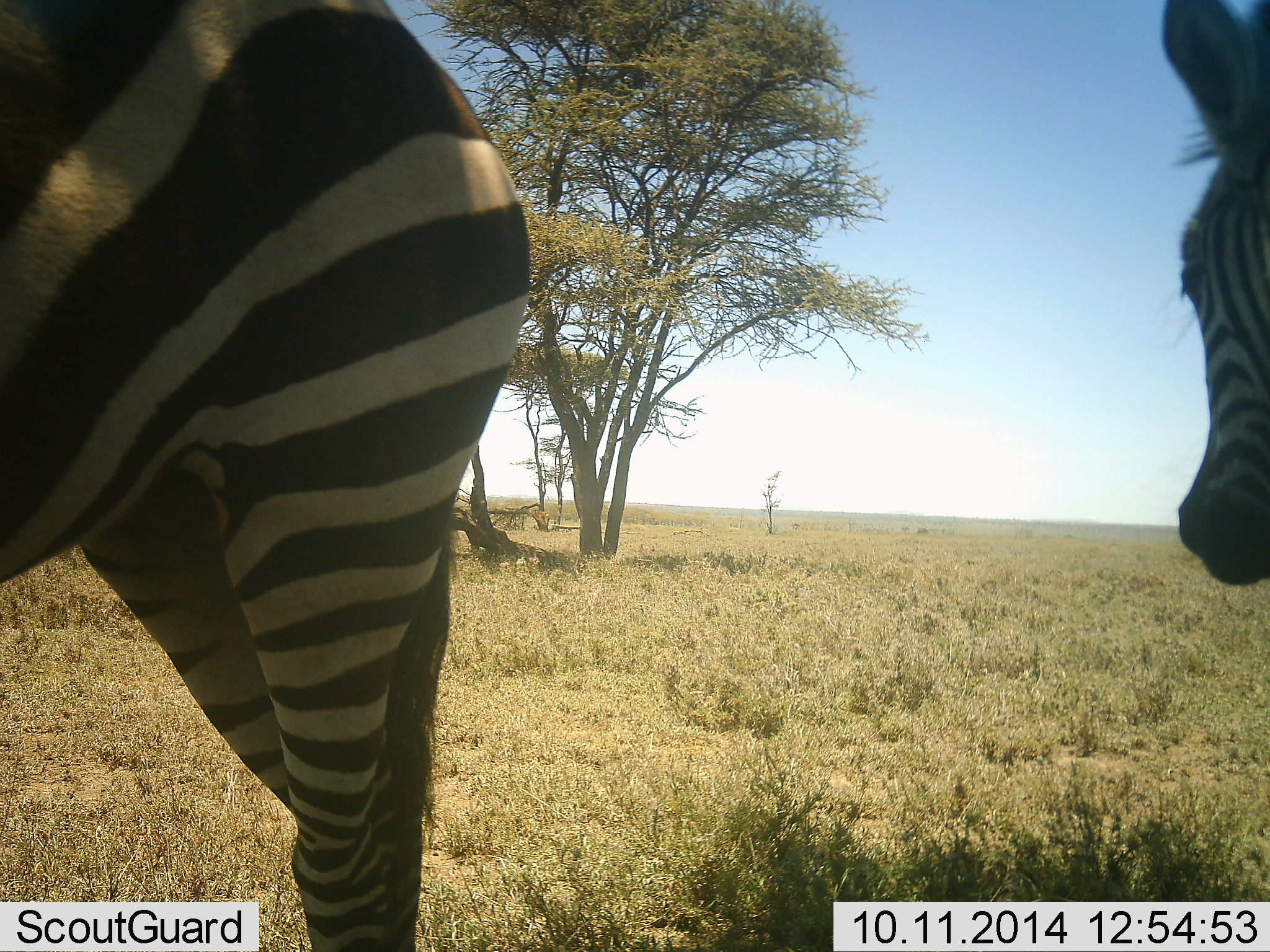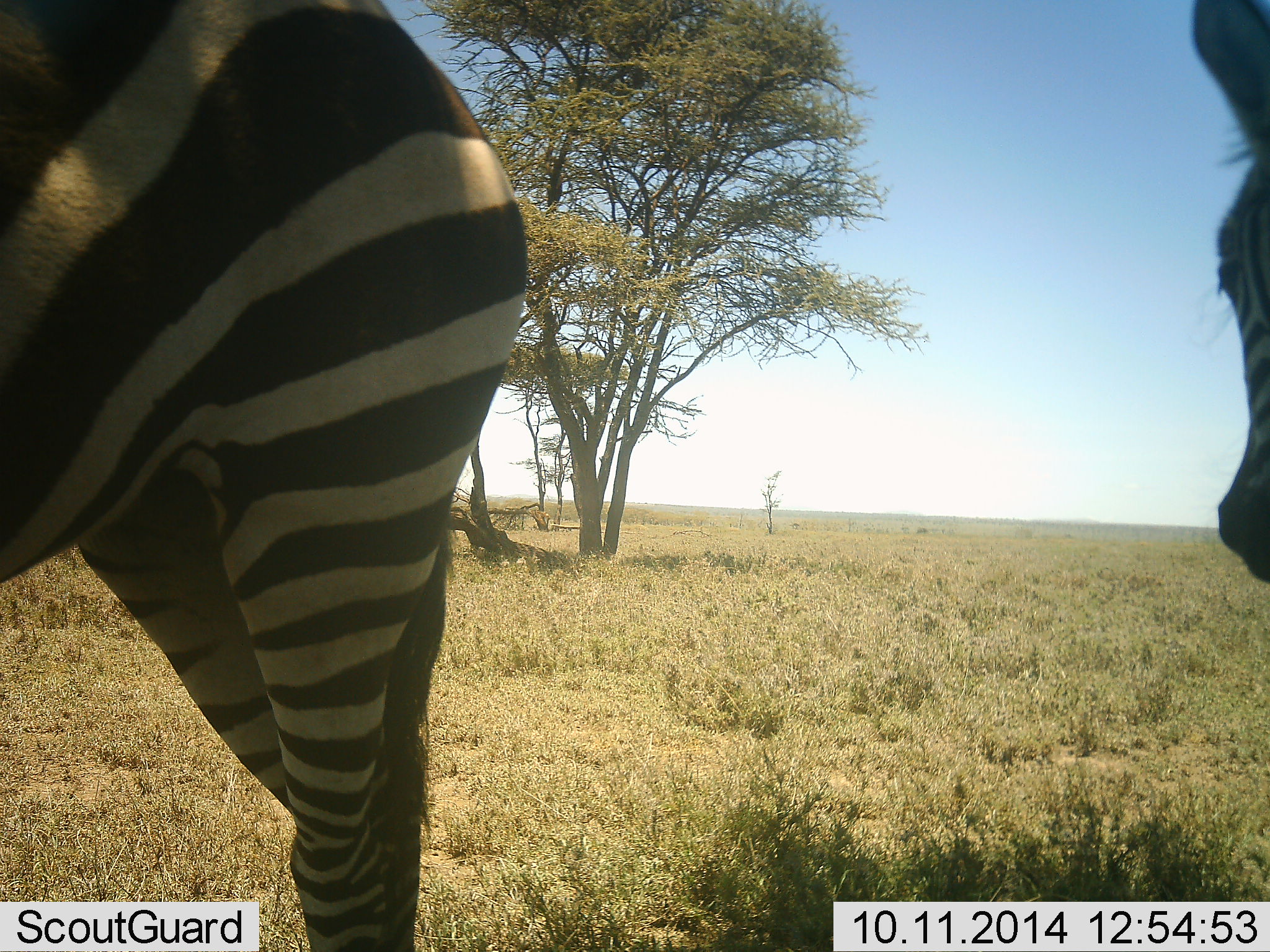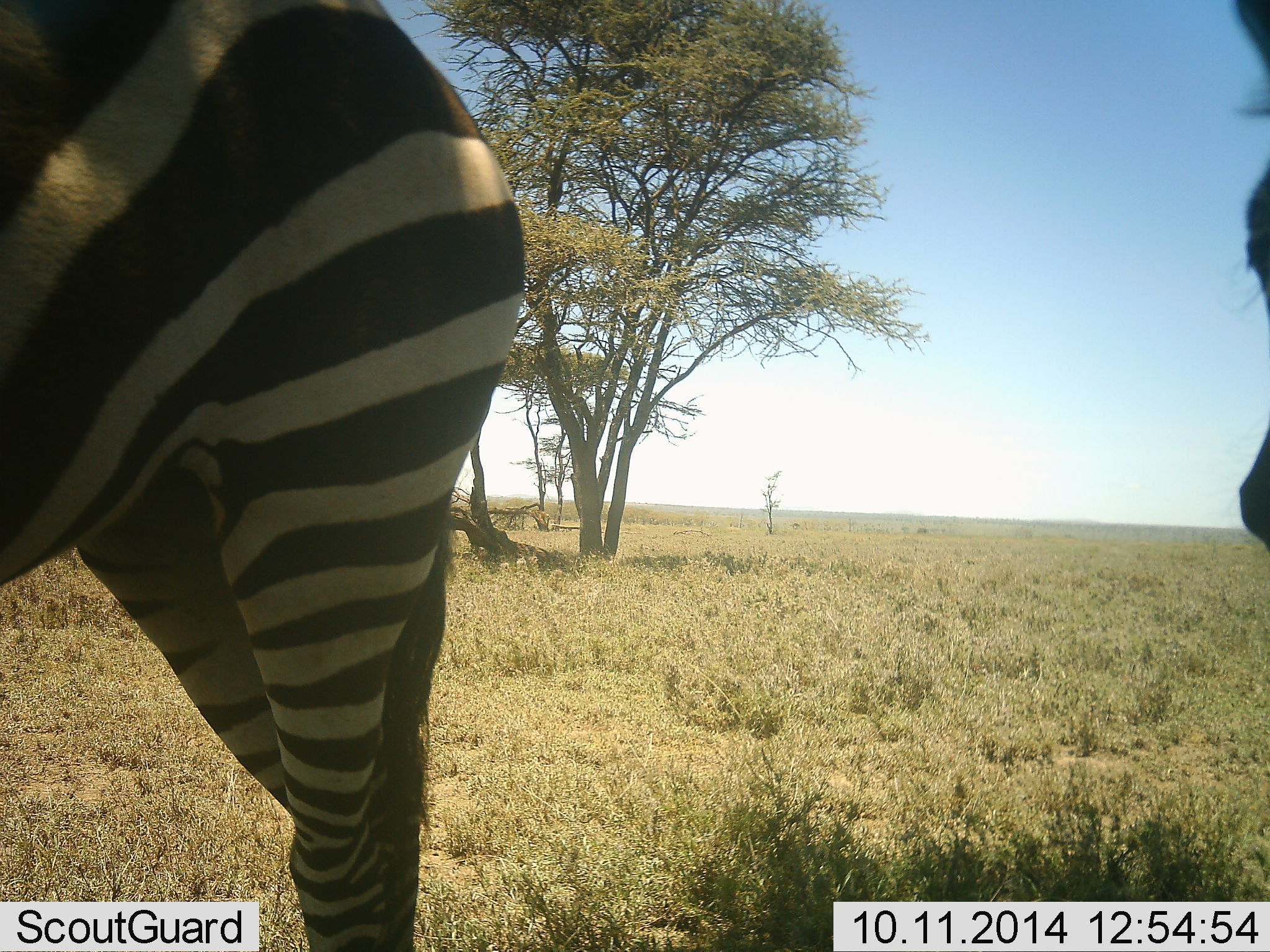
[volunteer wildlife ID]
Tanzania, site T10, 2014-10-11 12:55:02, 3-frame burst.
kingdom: Animalia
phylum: Chordata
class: Mammalia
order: Perissodactyla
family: Equidae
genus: Equus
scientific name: Equus quagga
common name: plains zebra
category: zebra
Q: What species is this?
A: Zebra (plains zebra) (Equus quagga).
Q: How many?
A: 2.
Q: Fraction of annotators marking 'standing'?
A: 90%.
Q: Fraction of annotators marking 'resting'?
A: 0%.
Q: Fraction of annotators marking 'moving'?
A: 10%.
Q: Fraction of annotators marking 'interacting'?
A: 0%.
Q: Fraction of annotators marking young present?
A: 0%.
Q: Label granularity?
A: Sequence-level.